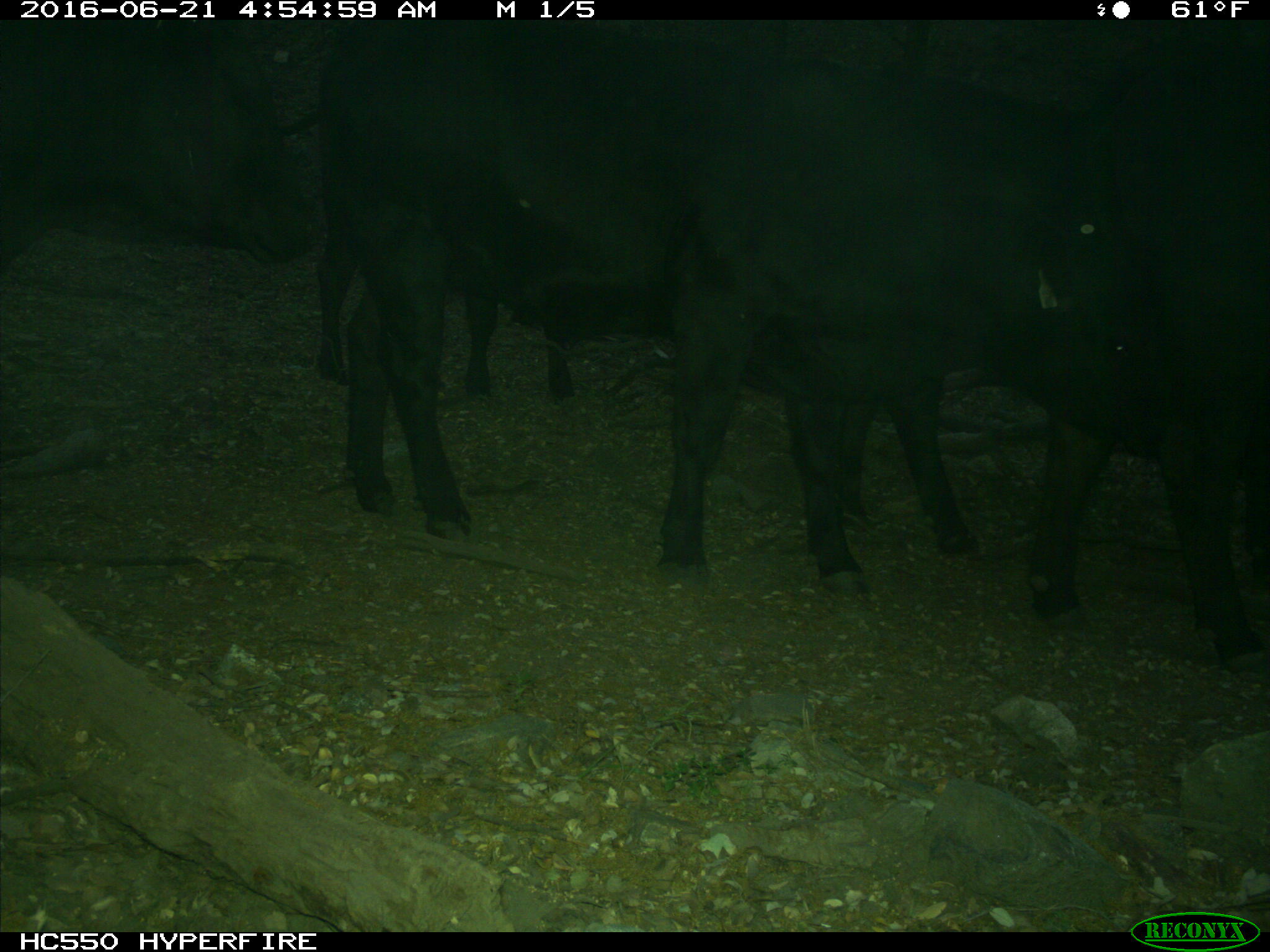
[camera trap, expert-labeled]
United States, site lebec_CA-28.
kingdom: Animalia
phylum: Chordata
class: Mammalia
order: Artiodactyla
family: Bovidae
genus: Bos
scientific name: Bos taurus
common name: domestic cow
Bos taurus (domestic cow).